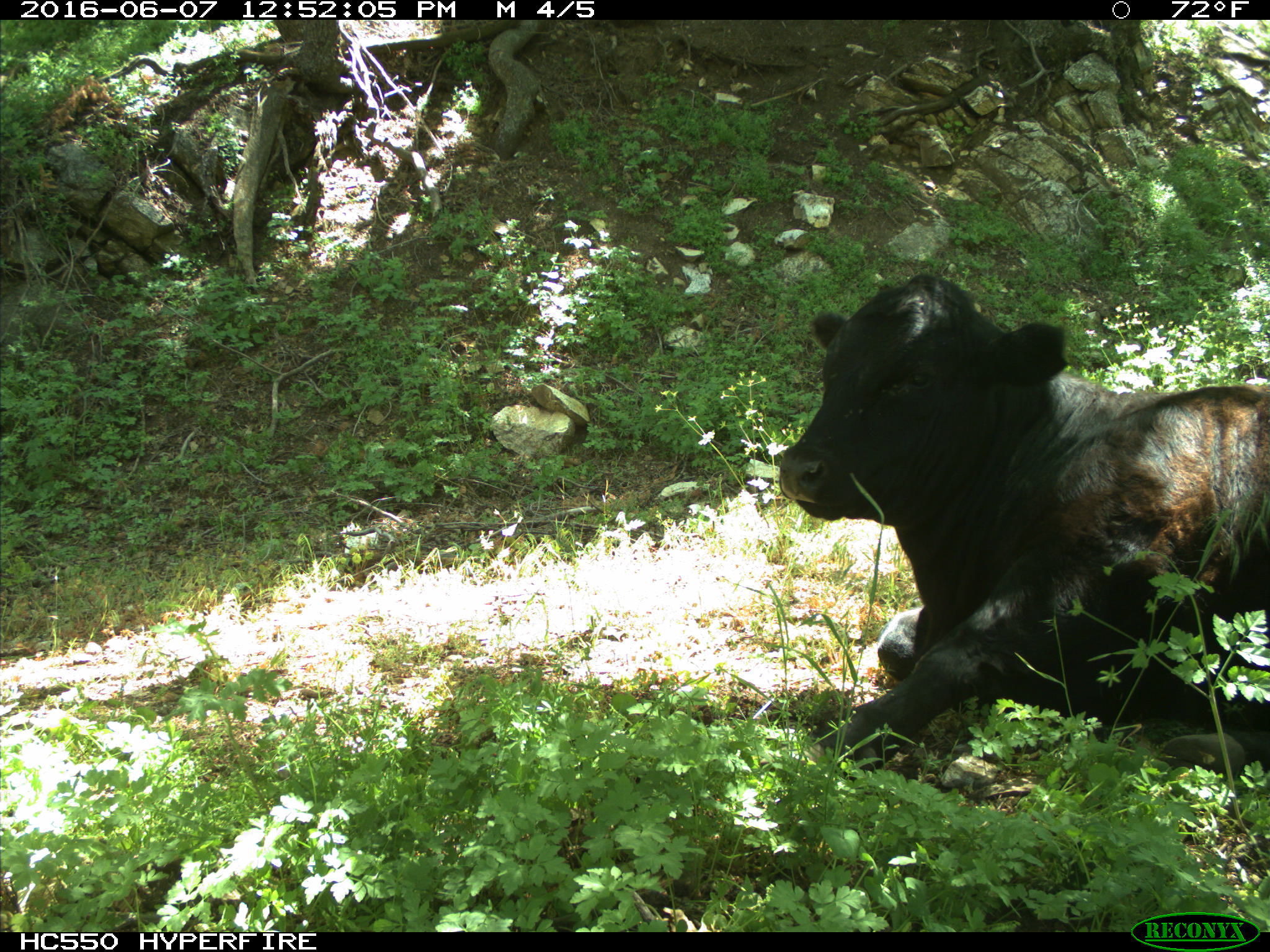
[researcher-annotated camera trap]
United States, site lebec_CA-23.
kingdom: Animalia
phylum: Chordata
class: Mammalia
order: Artiodactyla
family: Bovidae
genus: Bos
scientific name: Bos taurus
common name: domestic cow